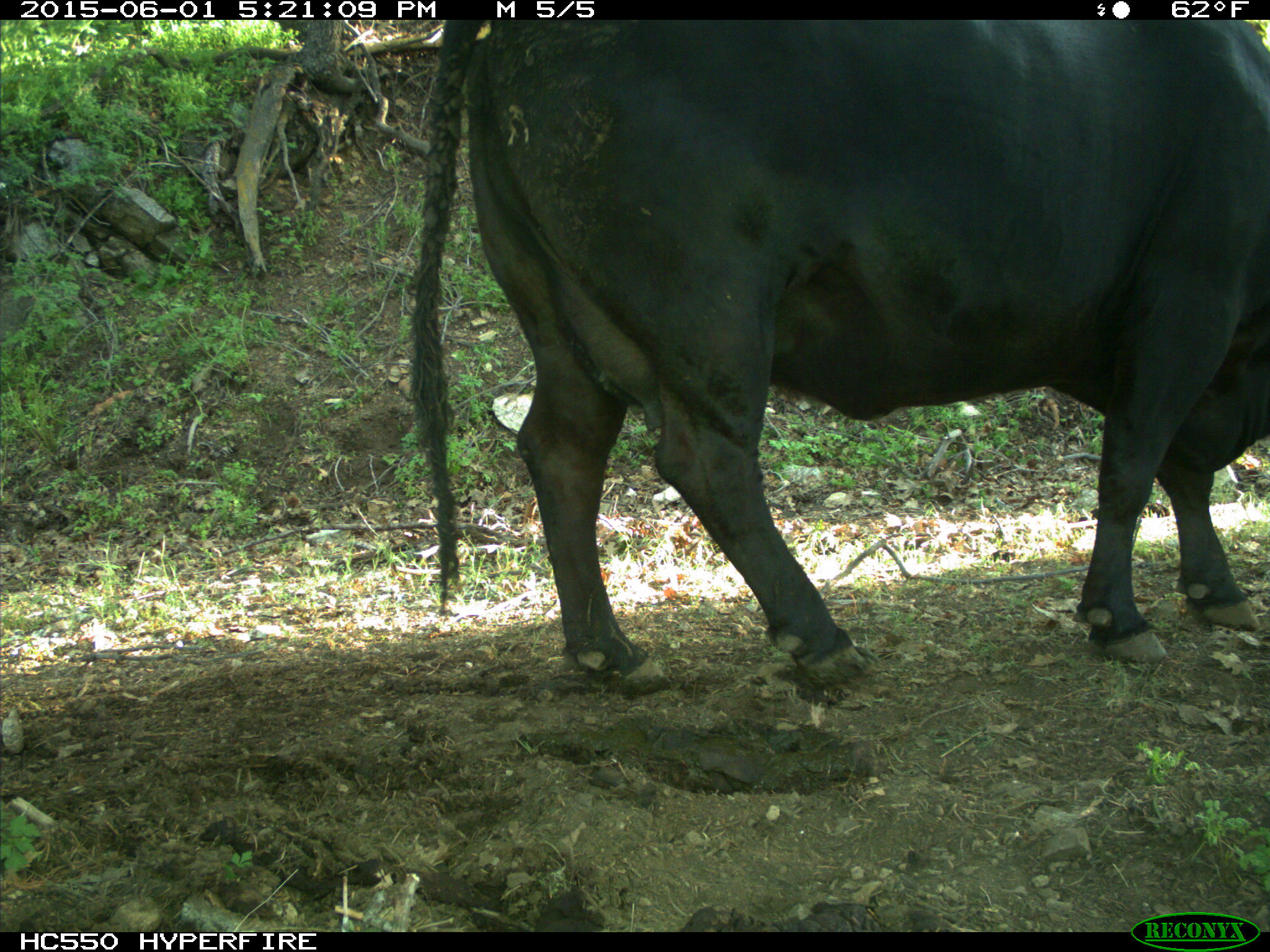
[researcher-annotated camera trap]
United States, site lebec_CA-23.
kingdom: Animalia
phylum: Chordata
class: Mammalia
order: Artiodactyla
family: Bovidae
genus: Bos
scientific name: Bos taurus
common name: domestic cow